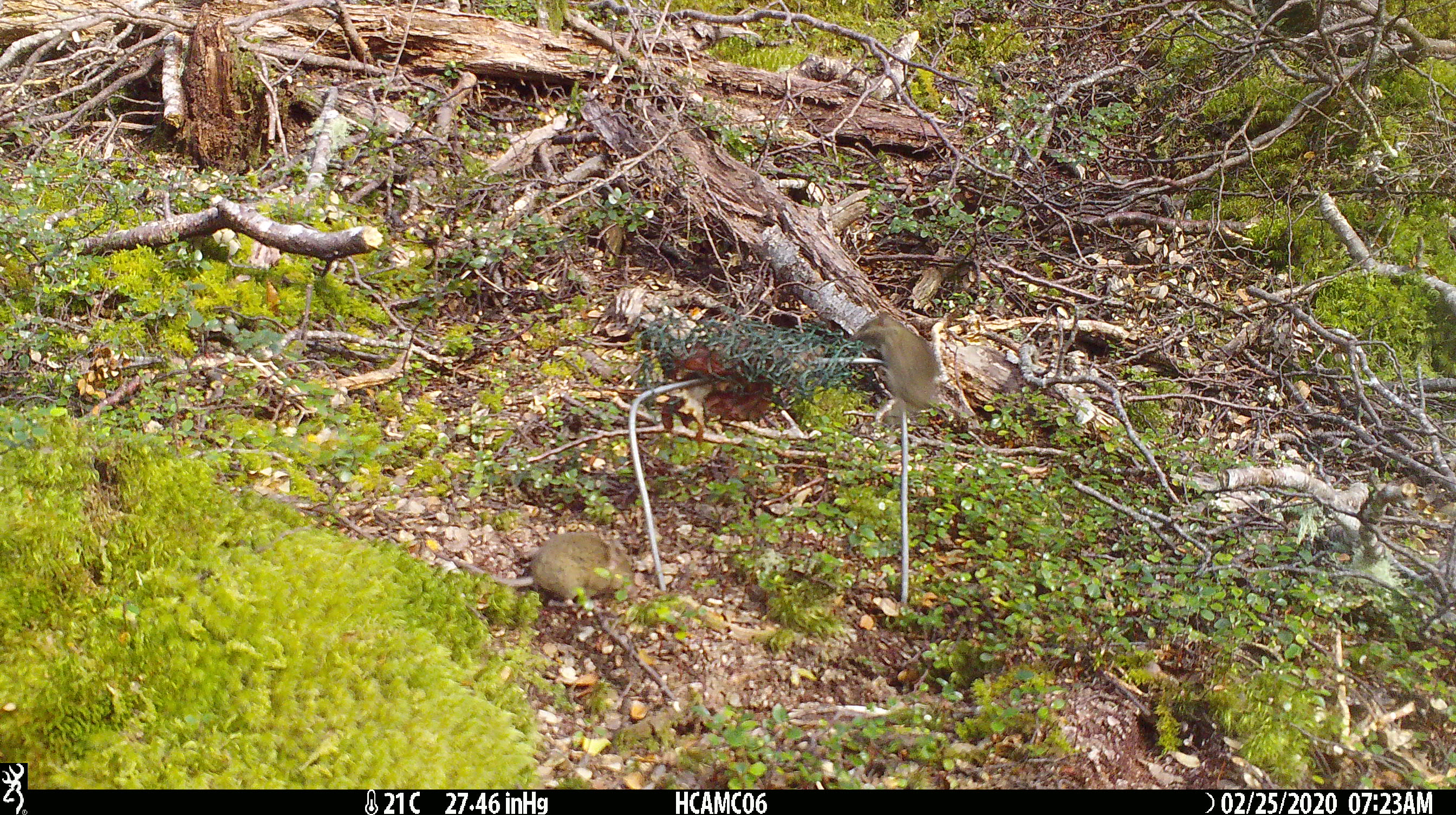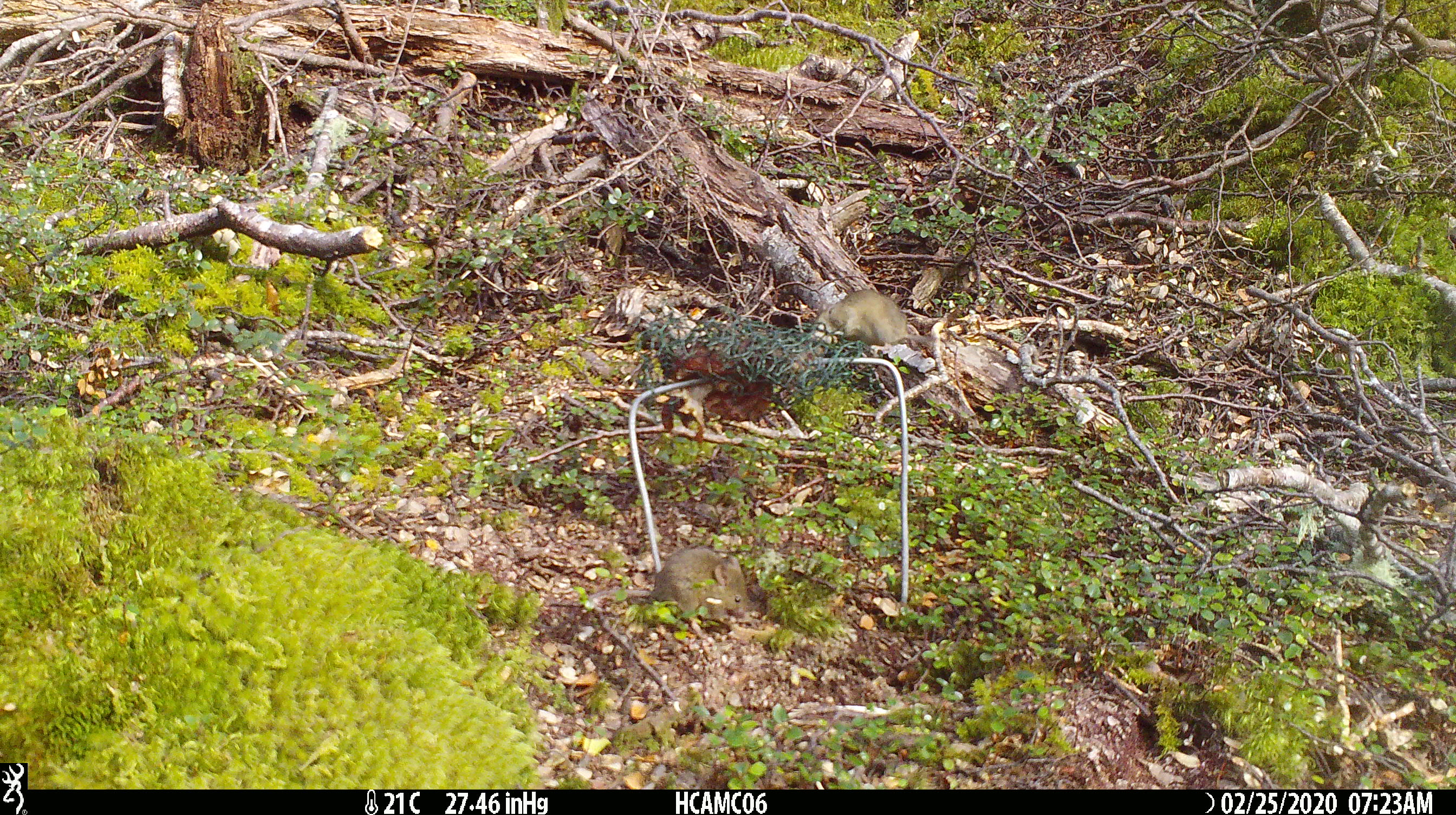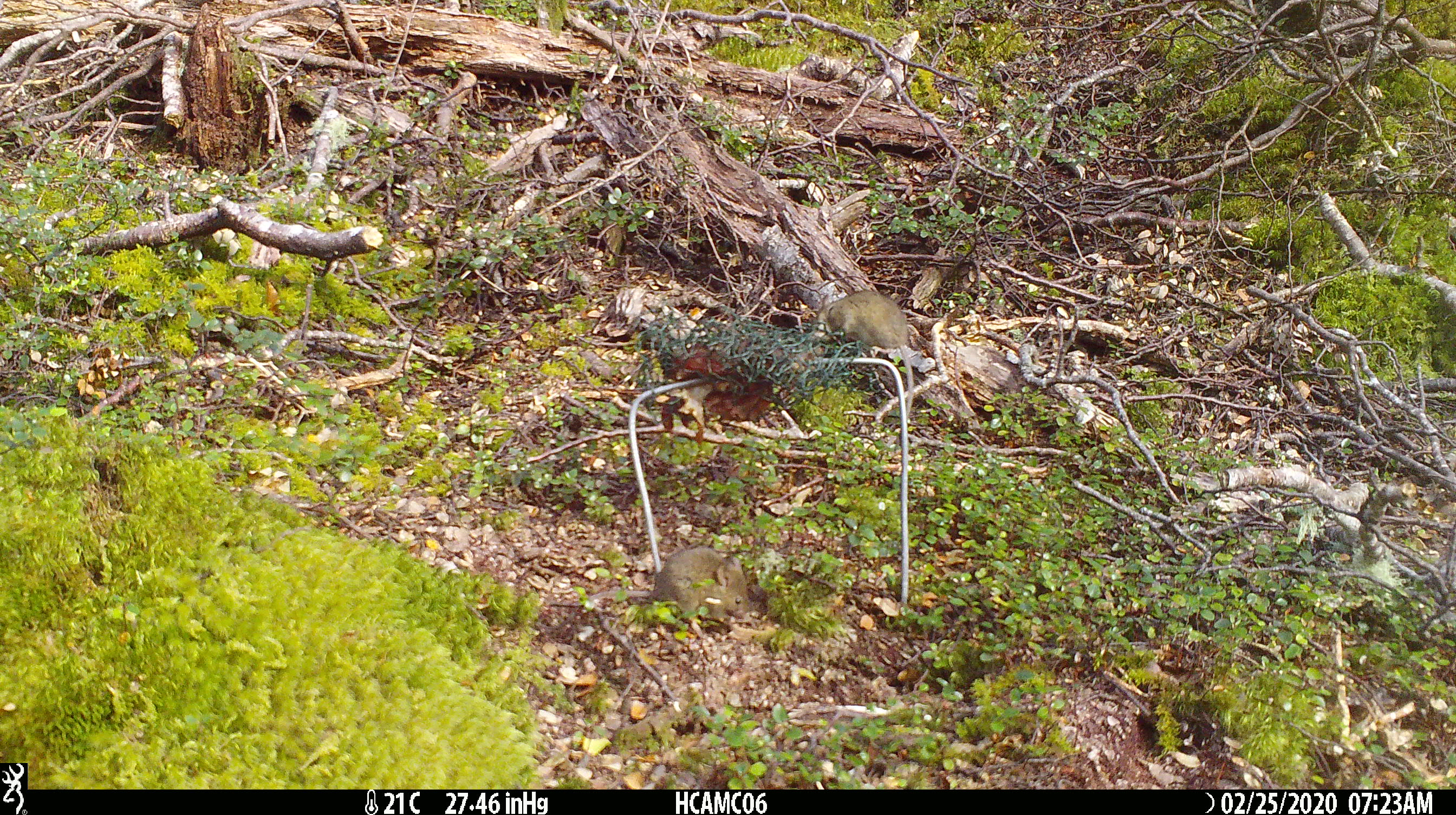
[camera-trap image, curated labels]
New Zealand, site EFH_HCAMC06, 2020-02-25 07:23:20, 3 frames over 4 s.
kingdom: Animalia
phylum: Chordata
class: Mammalia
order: Rodentia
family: Muridae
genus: Mus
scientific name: Mus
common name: mouse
Mouse (Mus).